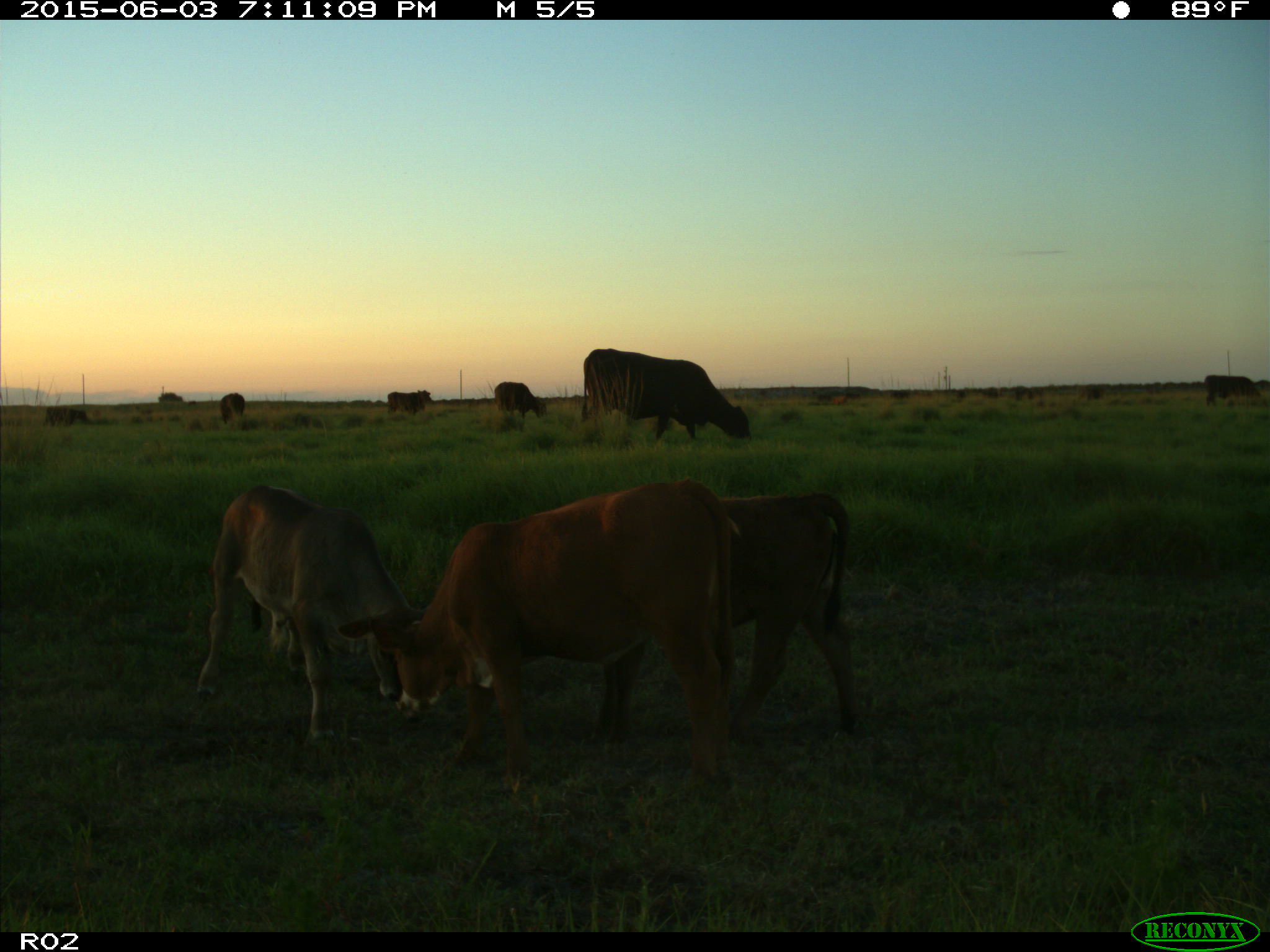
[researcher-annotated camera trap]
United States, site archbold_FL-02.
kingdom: Animalia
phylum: Chordata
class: Mammalia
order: Artiodactyla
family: Bovidae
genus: Bos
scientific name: Bos taurus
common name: domestic cow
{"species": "Bos taurus (domestic cow)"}